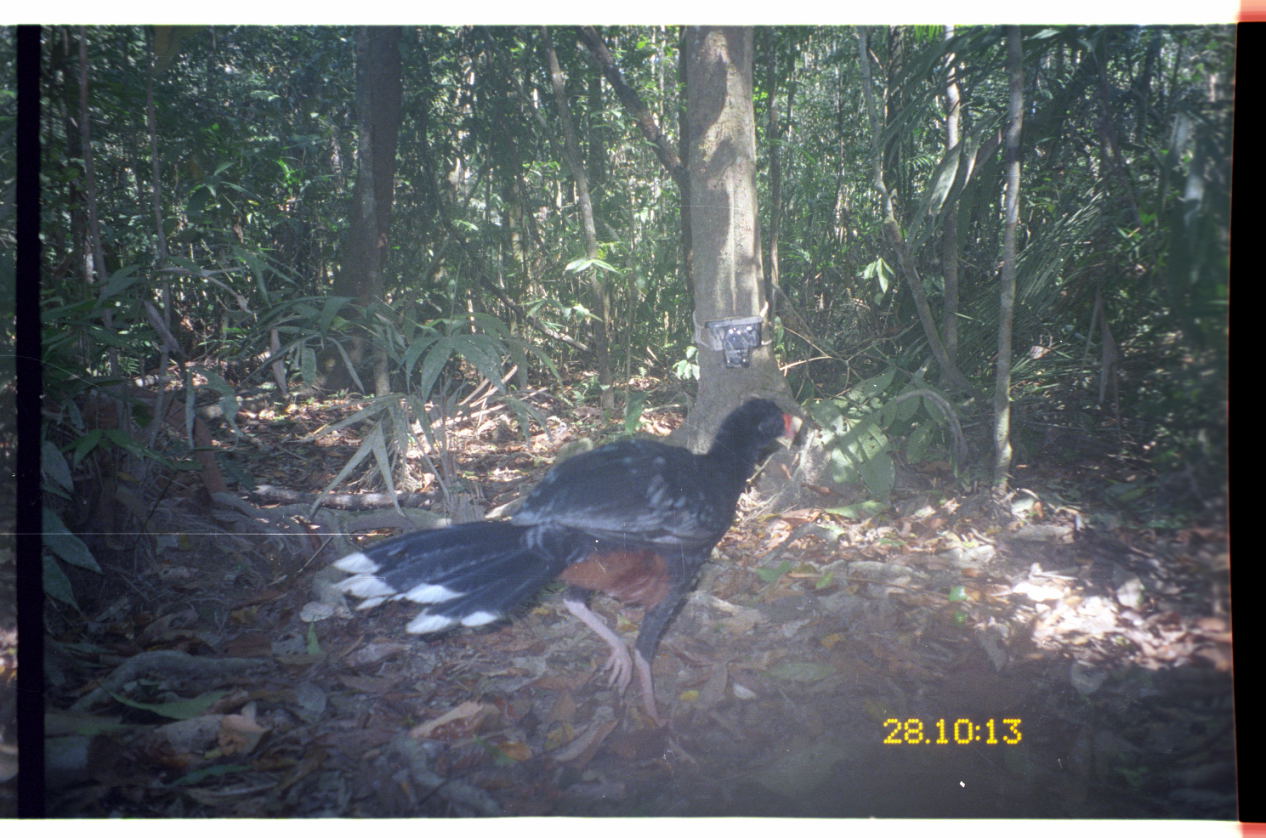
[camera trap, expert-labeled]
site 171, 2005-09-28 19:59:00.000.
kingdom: Animalia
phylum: Chordata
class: Aves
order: Galliformes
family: Cracidae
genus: Mitu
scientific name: Mitu tuberosum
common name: razor-billed curassow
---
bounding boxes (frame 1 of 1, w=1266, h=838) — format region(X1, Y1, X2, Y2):
mitu tuberosum: region(333, 399, 803, 721)